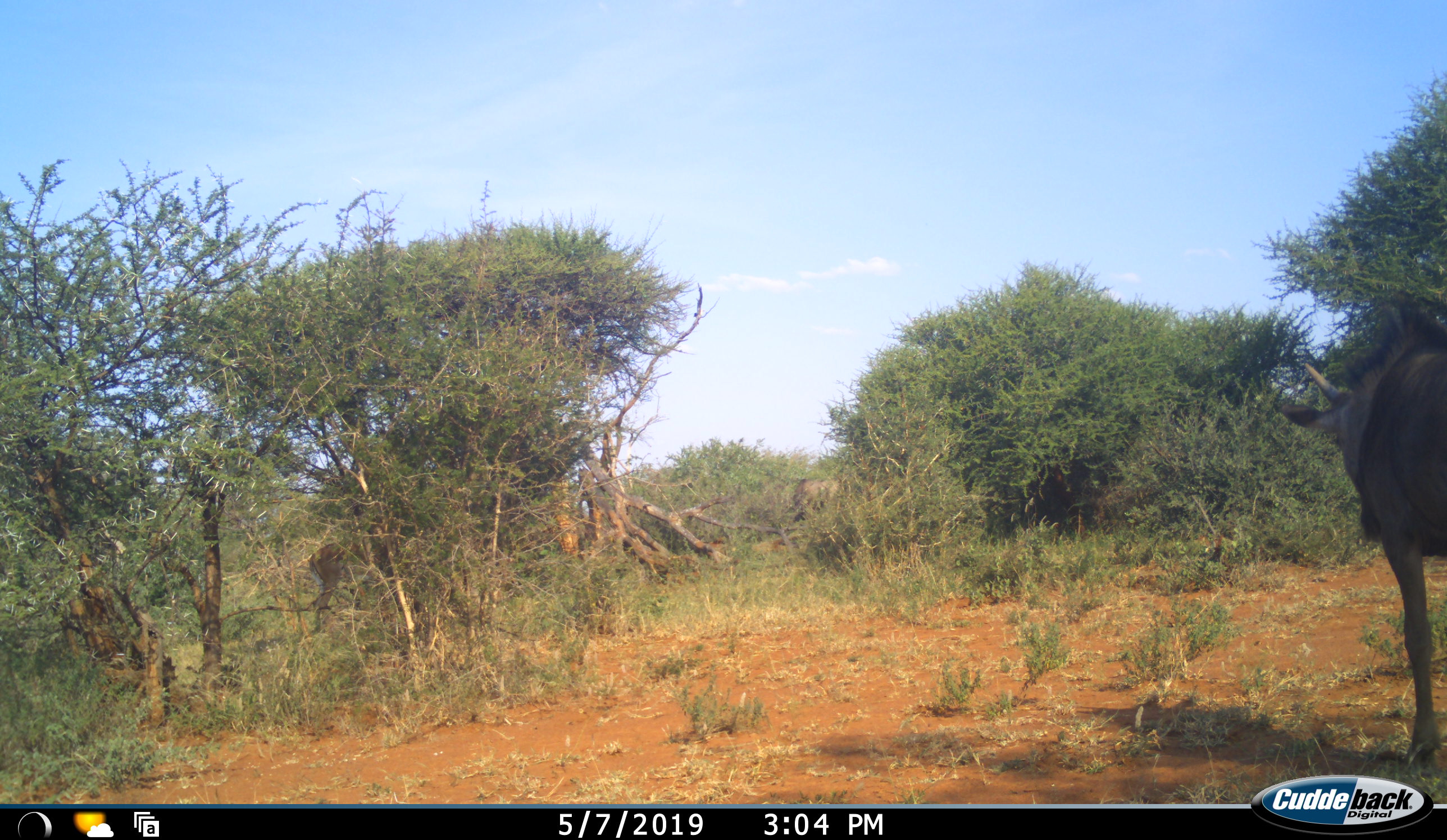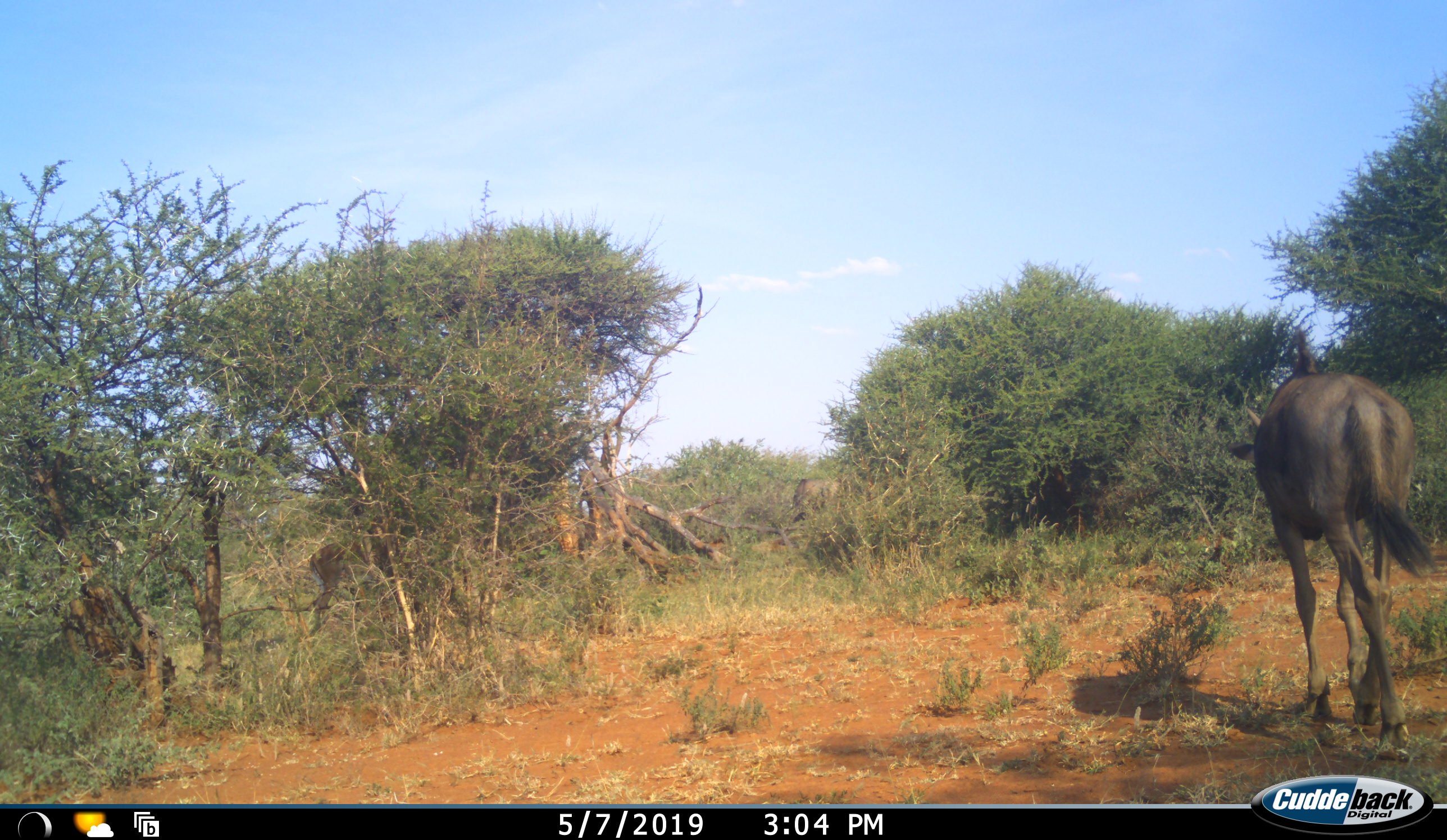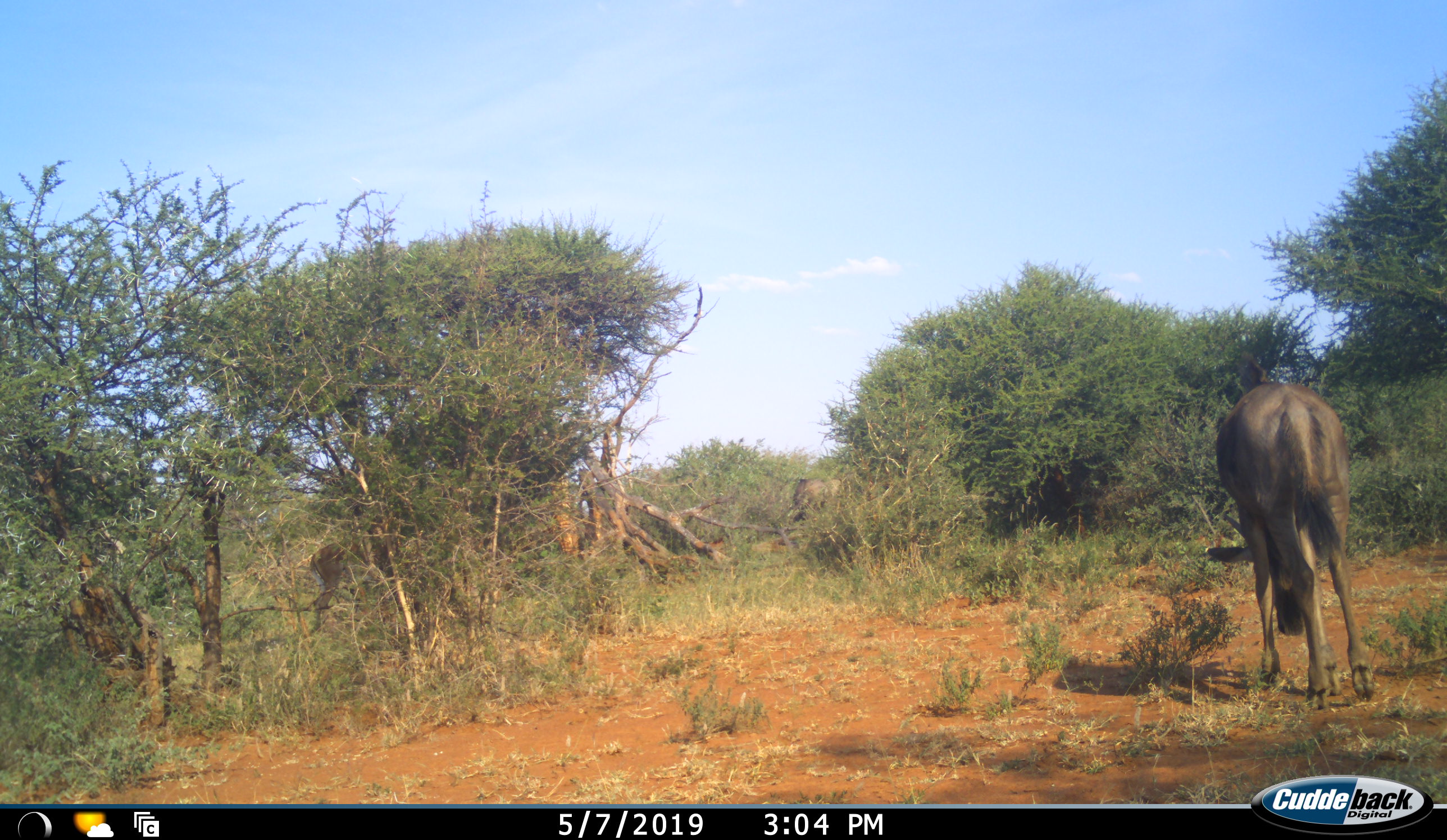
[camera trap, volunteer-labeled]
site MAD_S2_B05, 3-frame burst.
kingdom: Animalia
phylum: Chordata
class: Mammalia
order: Artiodactyla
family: Bovidae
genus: Connochaetes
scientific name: Connochaetes taurinus taurinus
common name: blue wildebeest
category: wildebeestblue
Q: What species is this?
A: Wildebeestblue (blue wildebeest) (Connochaetes taurinus taurinus).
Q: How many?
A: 1.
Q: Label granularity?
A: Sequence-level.